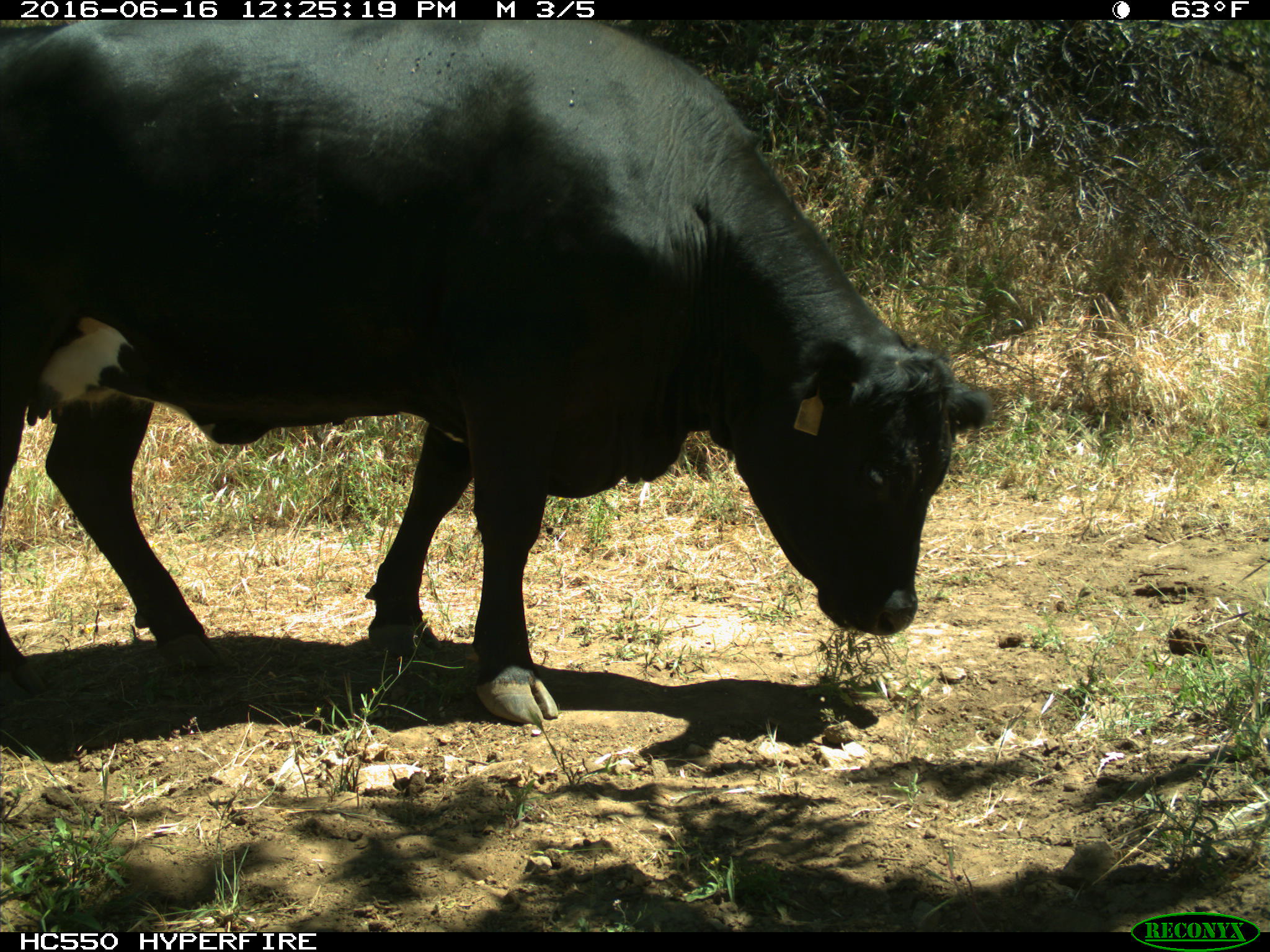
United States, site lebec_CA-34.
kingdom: Animalia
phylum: Chordata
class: Mammalia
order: Artiodactyla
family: Bovidae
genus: Bos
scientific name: Bos taurus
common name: domestic cow